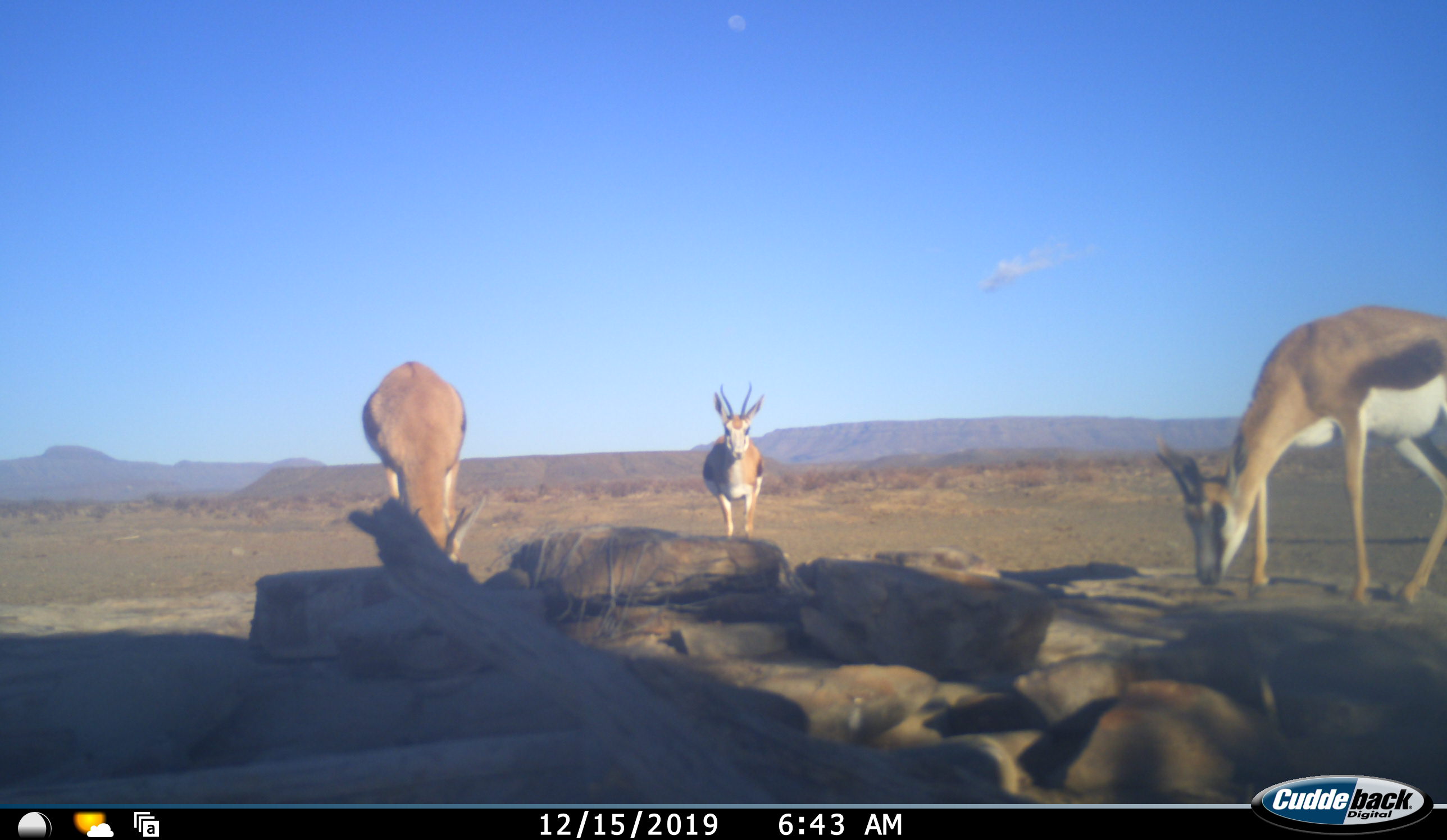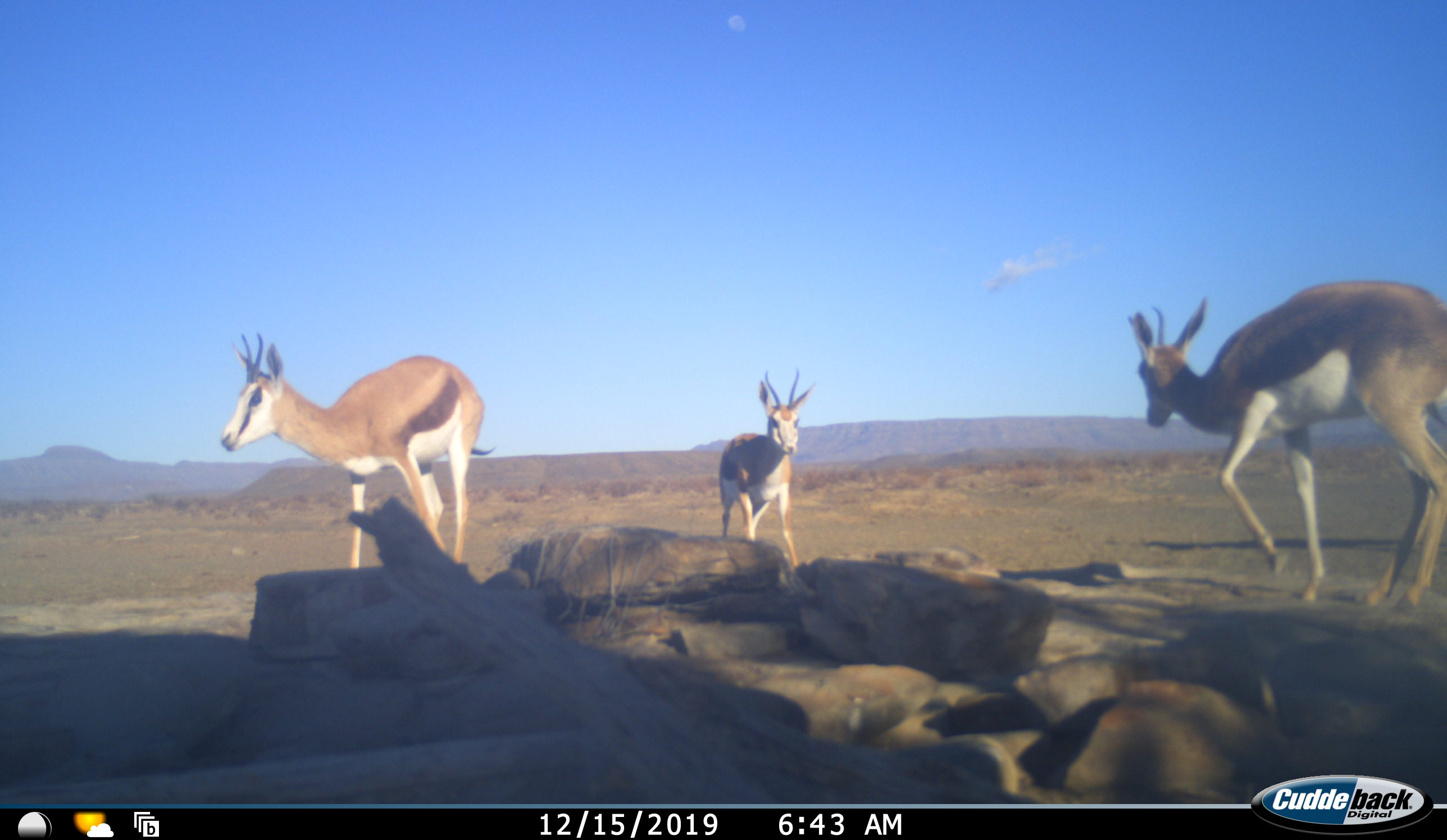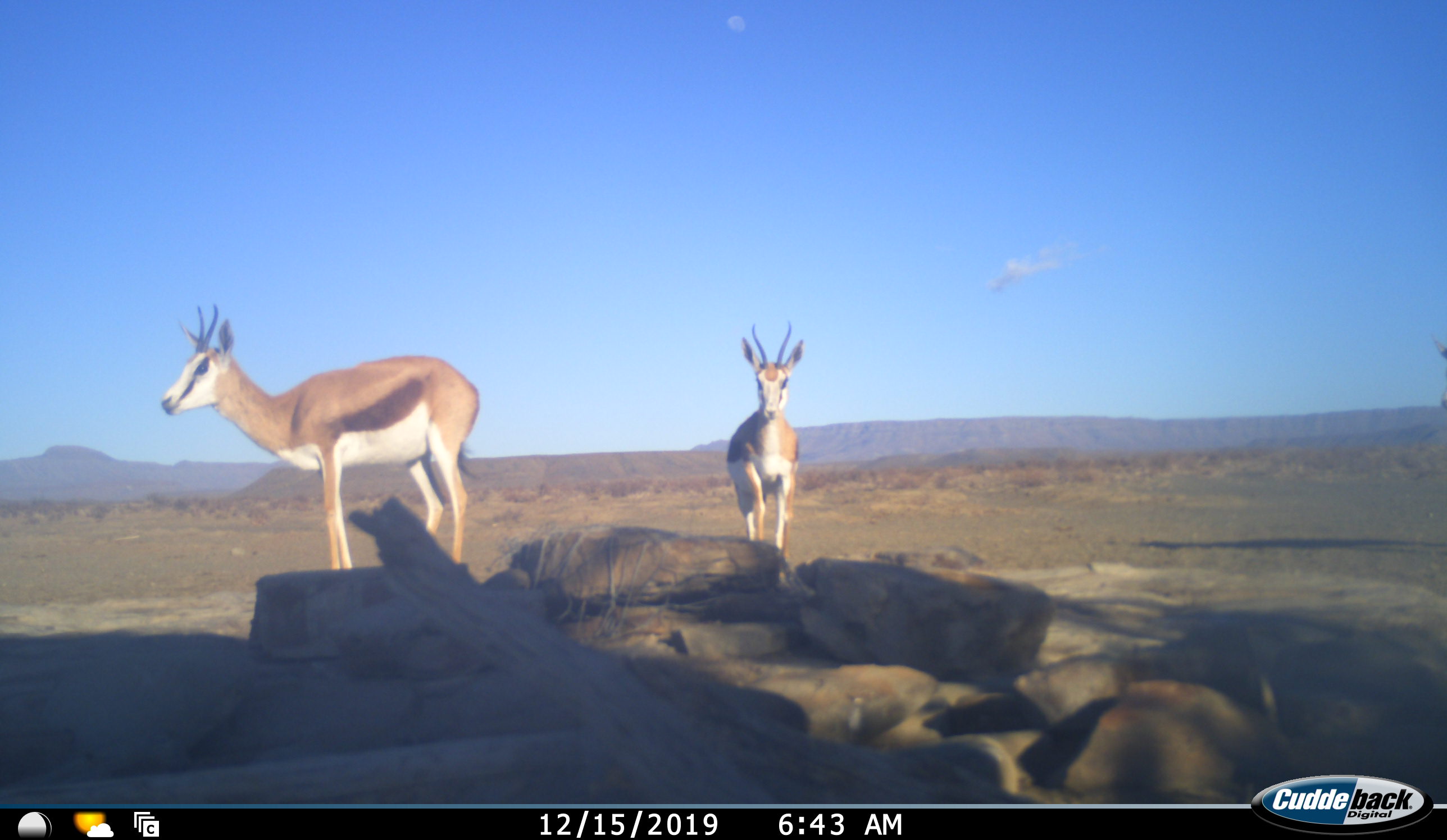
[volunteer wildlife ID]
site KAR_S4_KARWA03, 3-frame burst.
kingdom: Animalia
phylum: Chordata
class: Mammalia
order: Artiodactyla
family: Bovidae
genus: Antidorcas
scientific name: Antidorcas marsupialis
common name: springbok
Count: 3.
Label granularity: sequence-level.